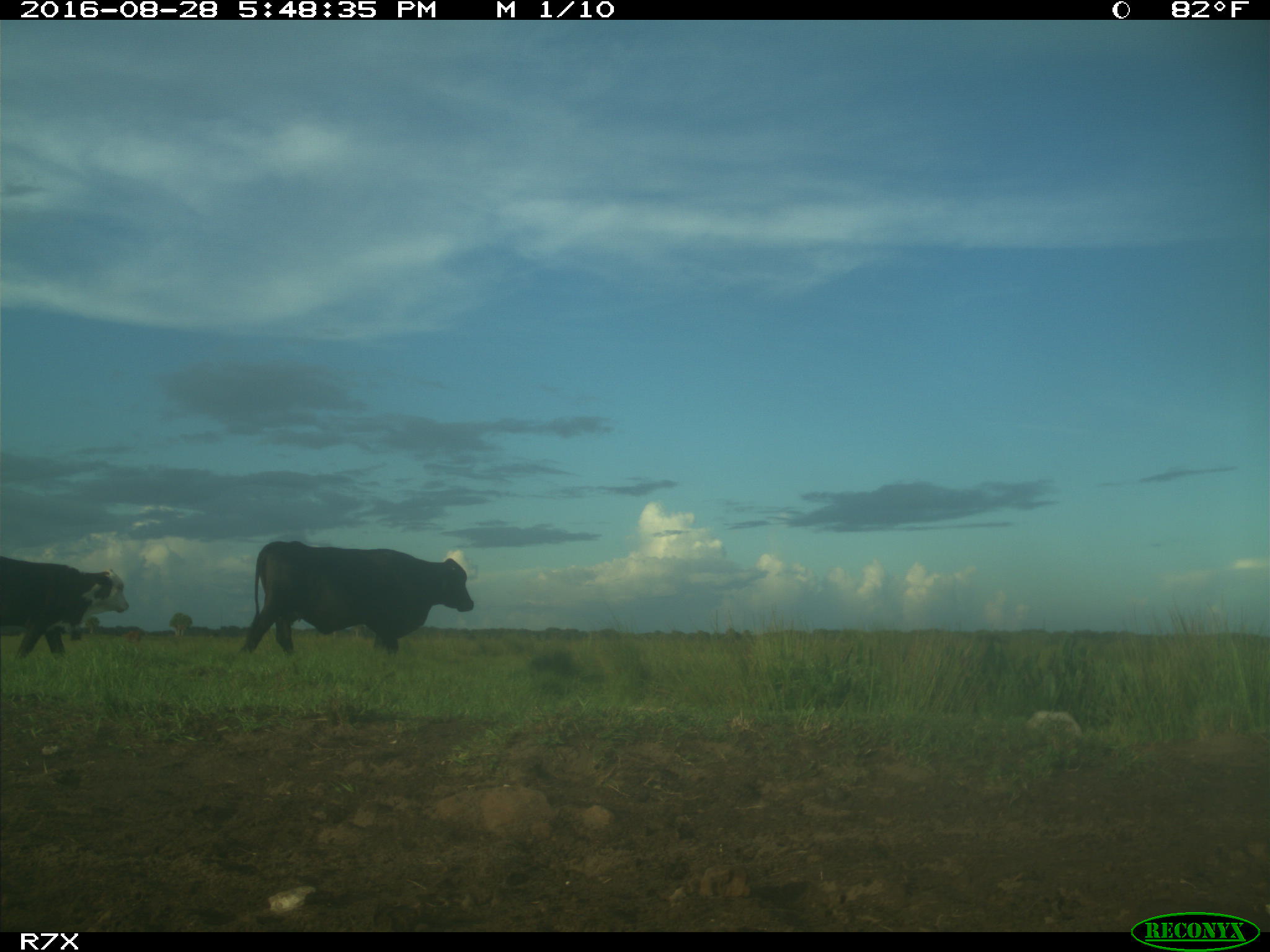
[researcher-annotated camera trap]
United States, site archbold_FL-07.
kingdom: Animalia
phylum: Chordata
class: Mammalia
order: Artiodactyla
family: Bovidae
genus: Bos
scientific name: Bos taurus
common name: domestic cow